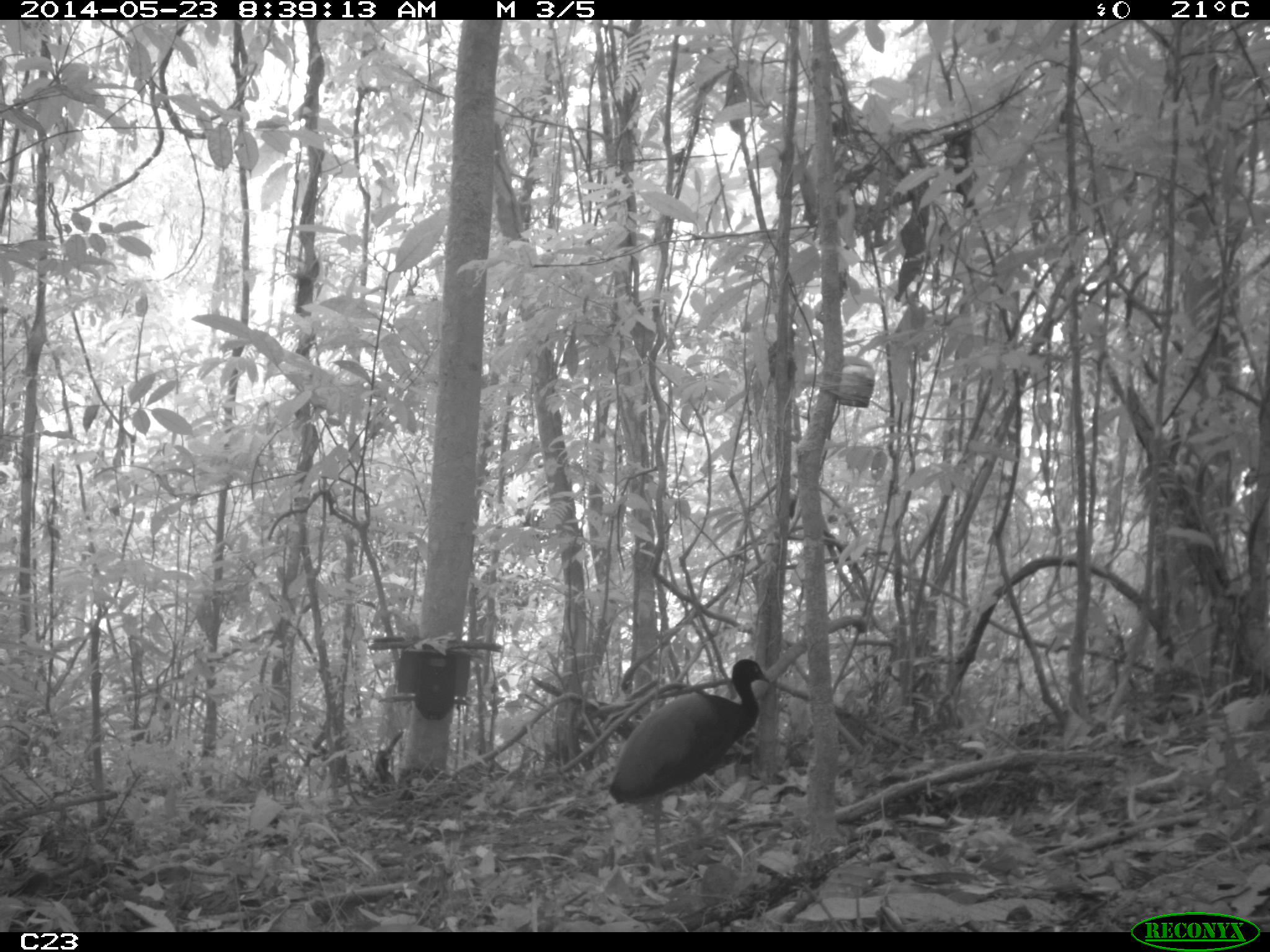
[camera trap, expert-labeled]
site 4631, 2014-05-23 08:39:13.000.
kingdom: Animalia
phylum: Chordata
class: Aves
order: Gruiformes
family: Psophiidae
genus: Psophia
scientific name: Psophia crepitans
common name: gray-winged trumpeter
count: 5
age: adult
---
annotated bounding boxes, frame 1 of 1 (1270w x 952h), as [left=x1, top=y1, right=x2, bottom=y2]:
psophia crepitans: [left=606, top=658, right=771, bottom=887]